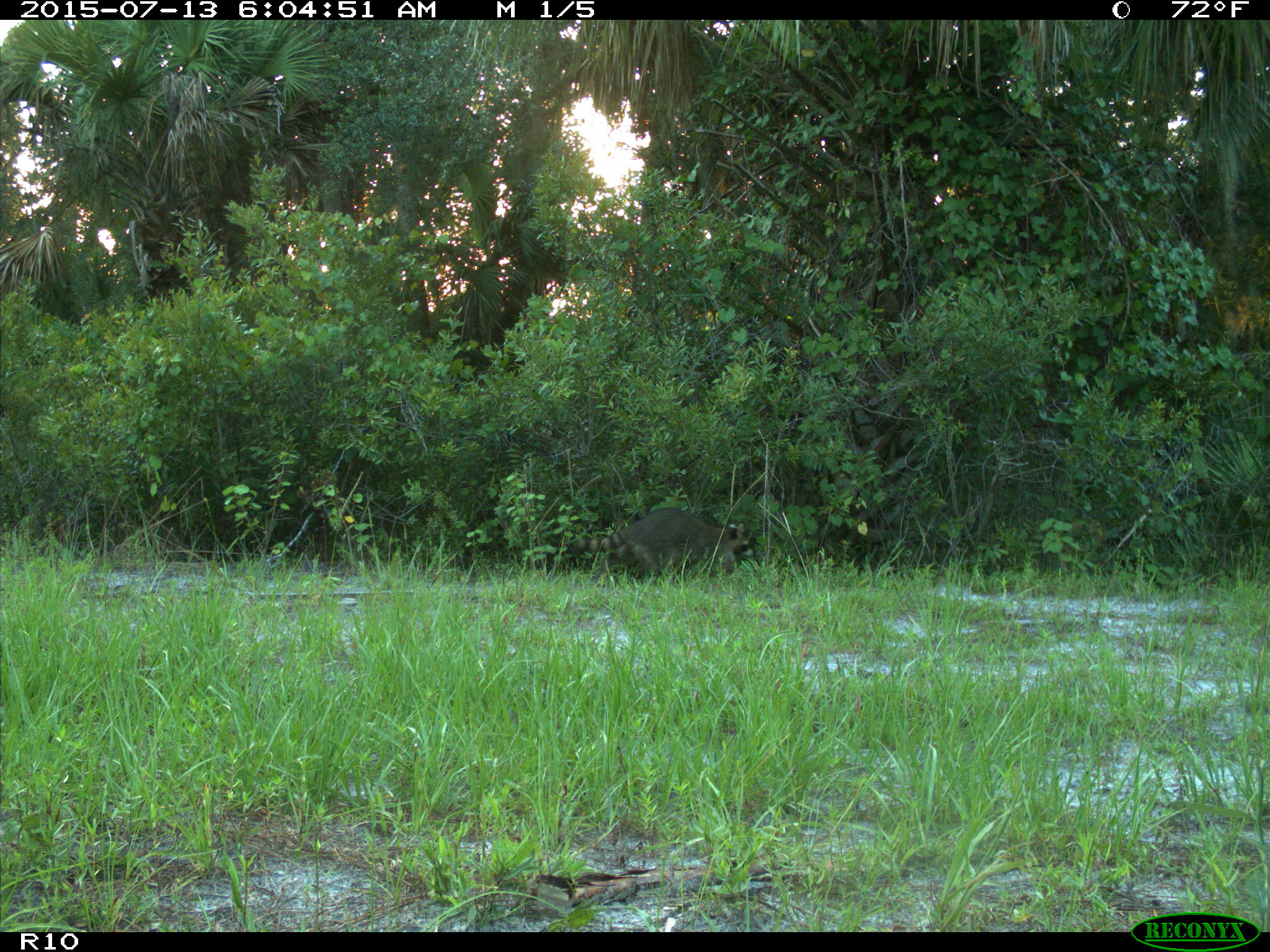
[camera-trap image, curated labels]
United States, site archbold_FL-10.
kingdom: Animalia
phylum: Chordata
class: Mammalia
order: Carnivora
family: Procyonidae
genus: Procyon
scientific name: Procyon lotor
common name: common raccoon